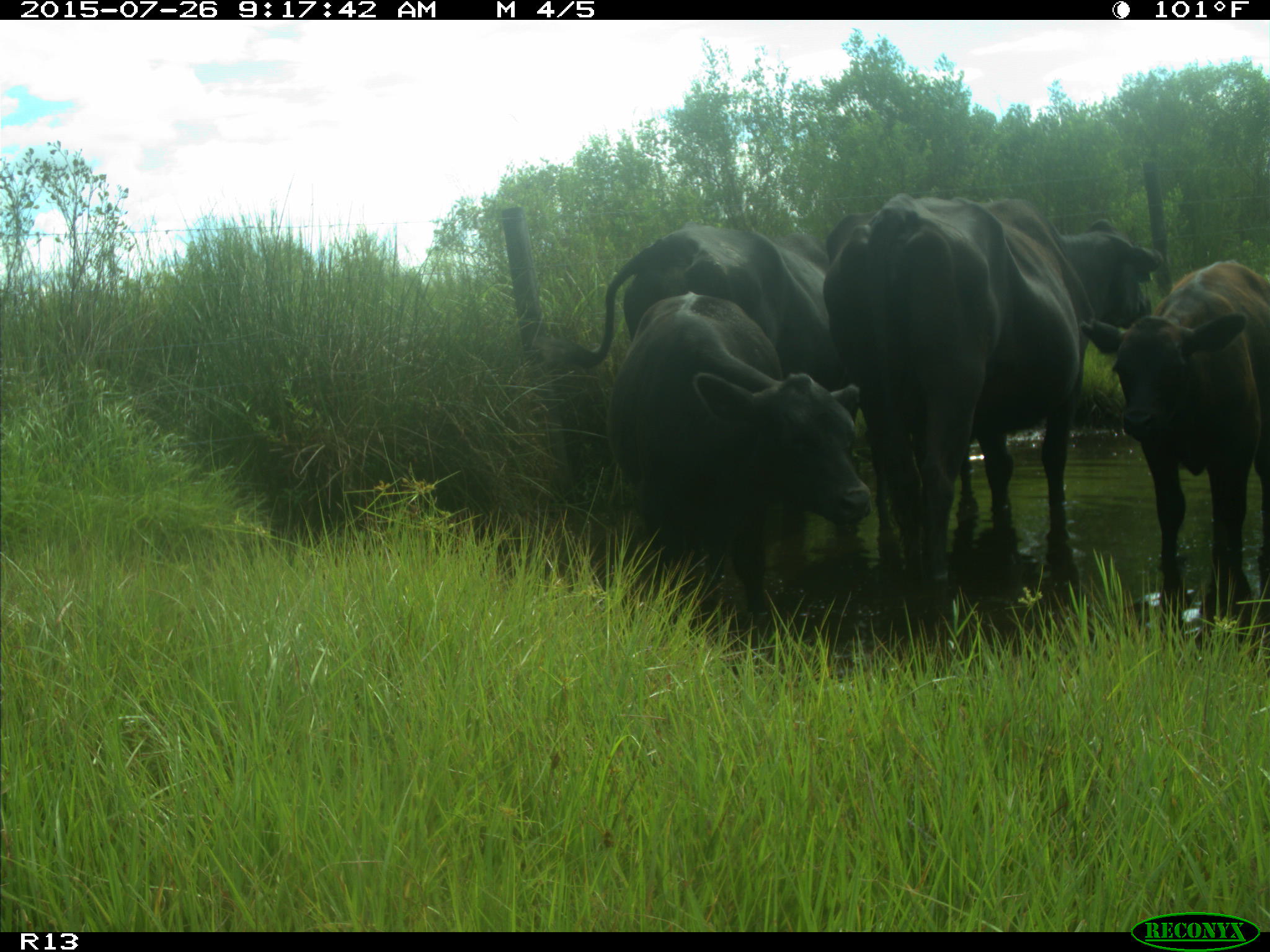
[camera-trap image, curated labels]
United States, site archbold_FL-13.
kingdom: Animalia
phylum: Chordata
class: Mammalia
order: Artiodactyla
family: Bovidae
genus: Bos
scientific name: Bos taurus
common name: domestic cow